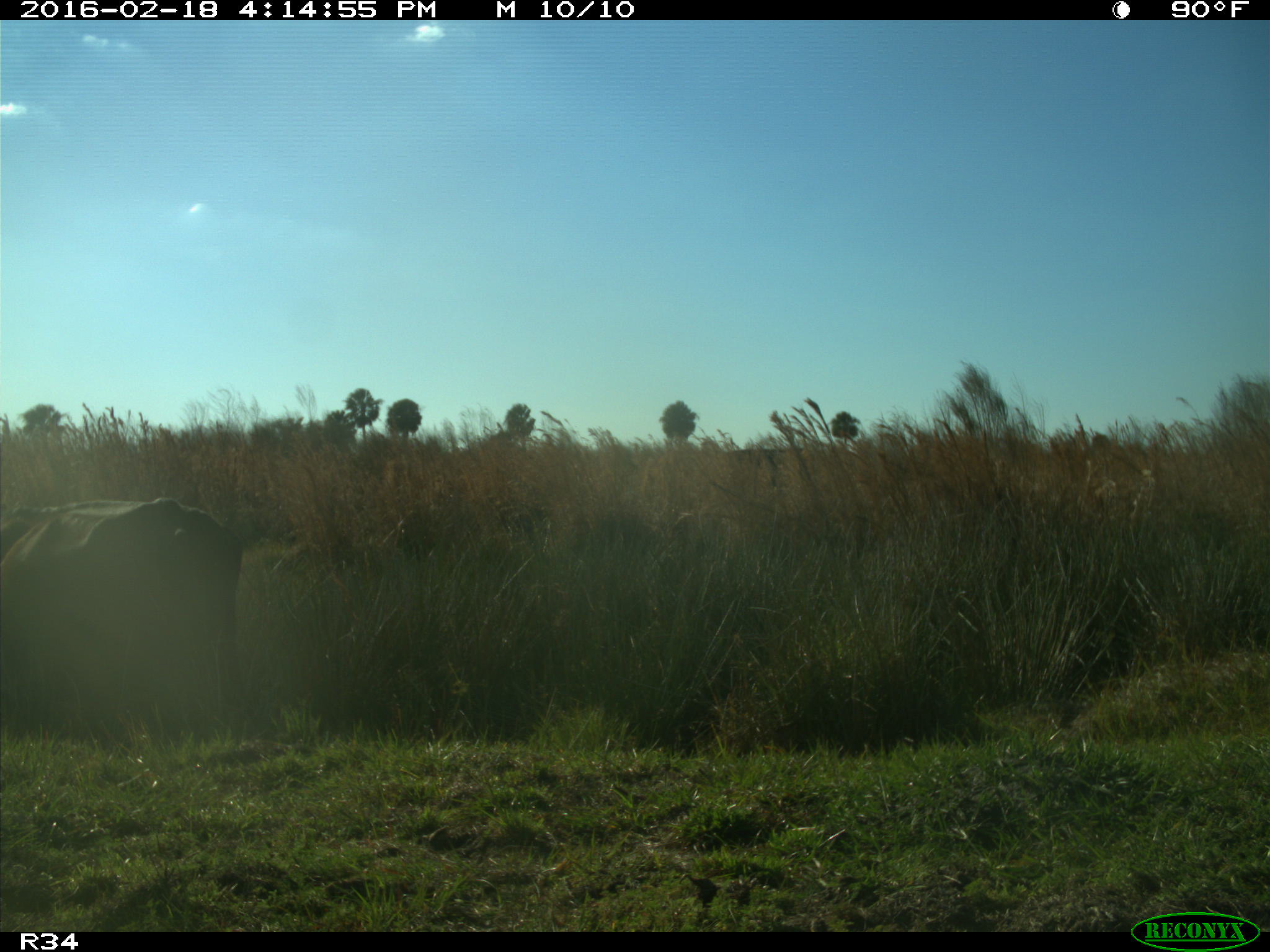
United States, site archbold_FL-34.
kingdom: Animalia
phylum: Chordata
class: Mammalia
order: Artiodactyla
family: Bovidae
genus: Bos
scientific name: Bos taurus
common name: domestic cow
Bos taurus (domestic cow).